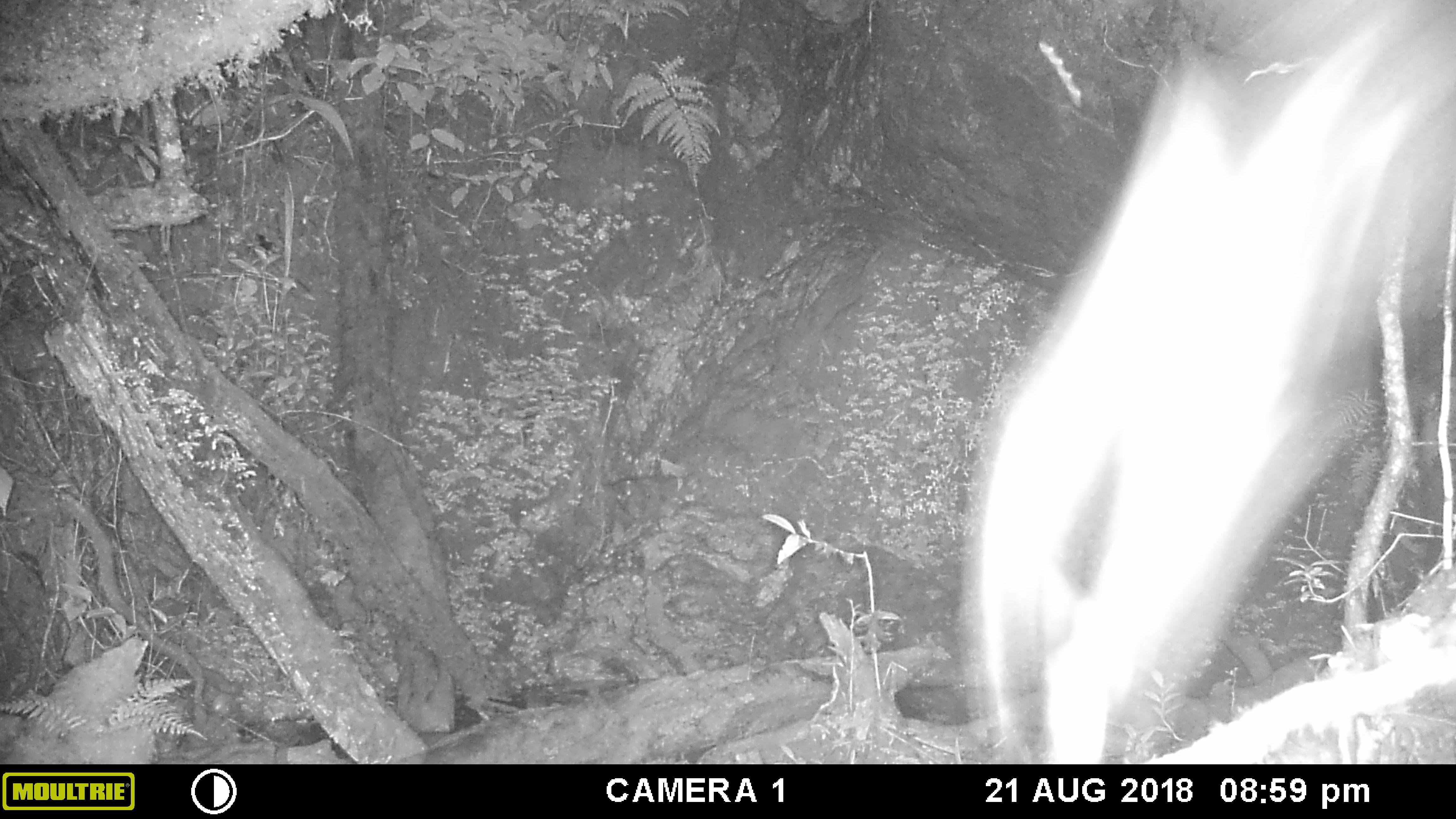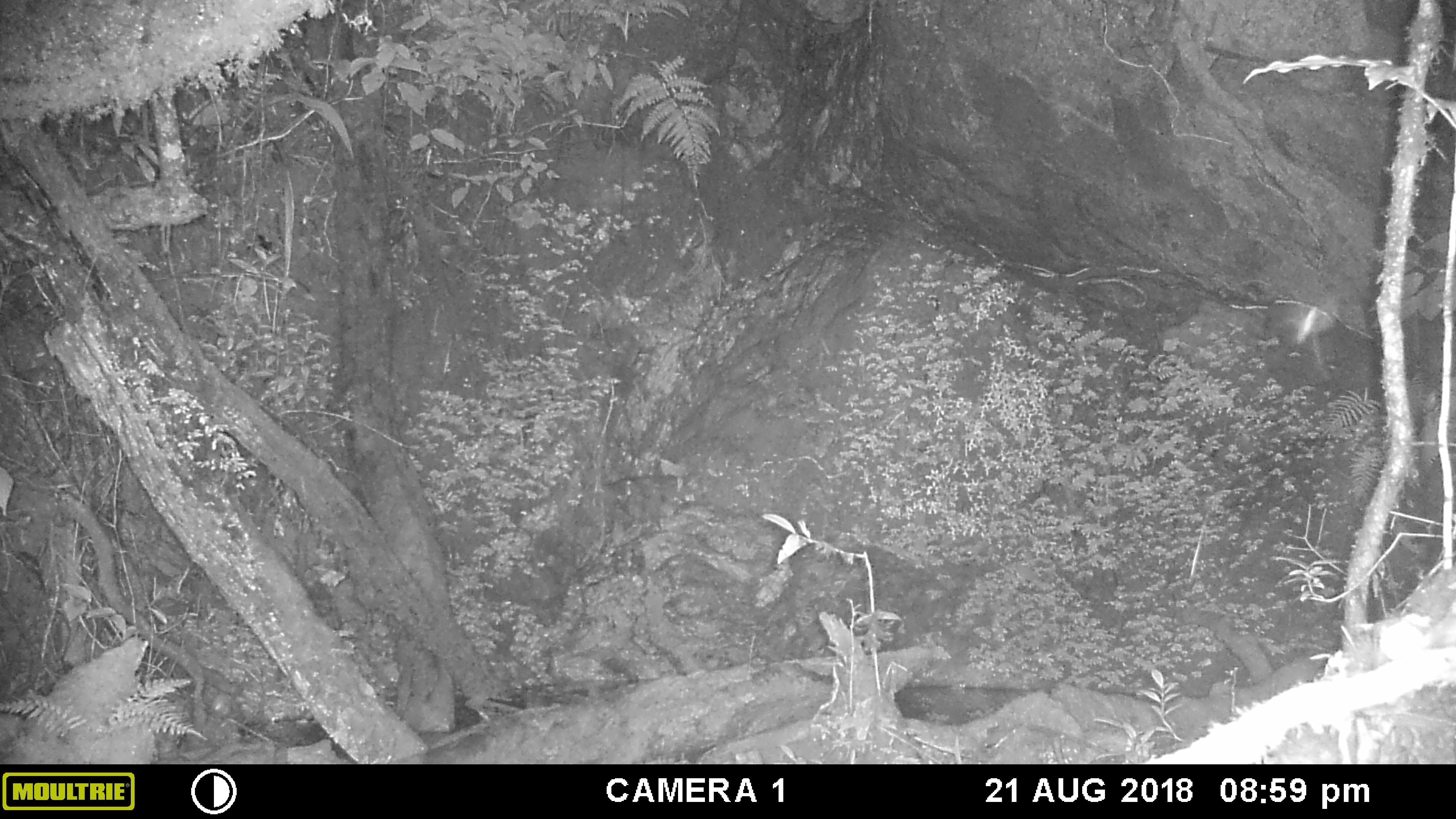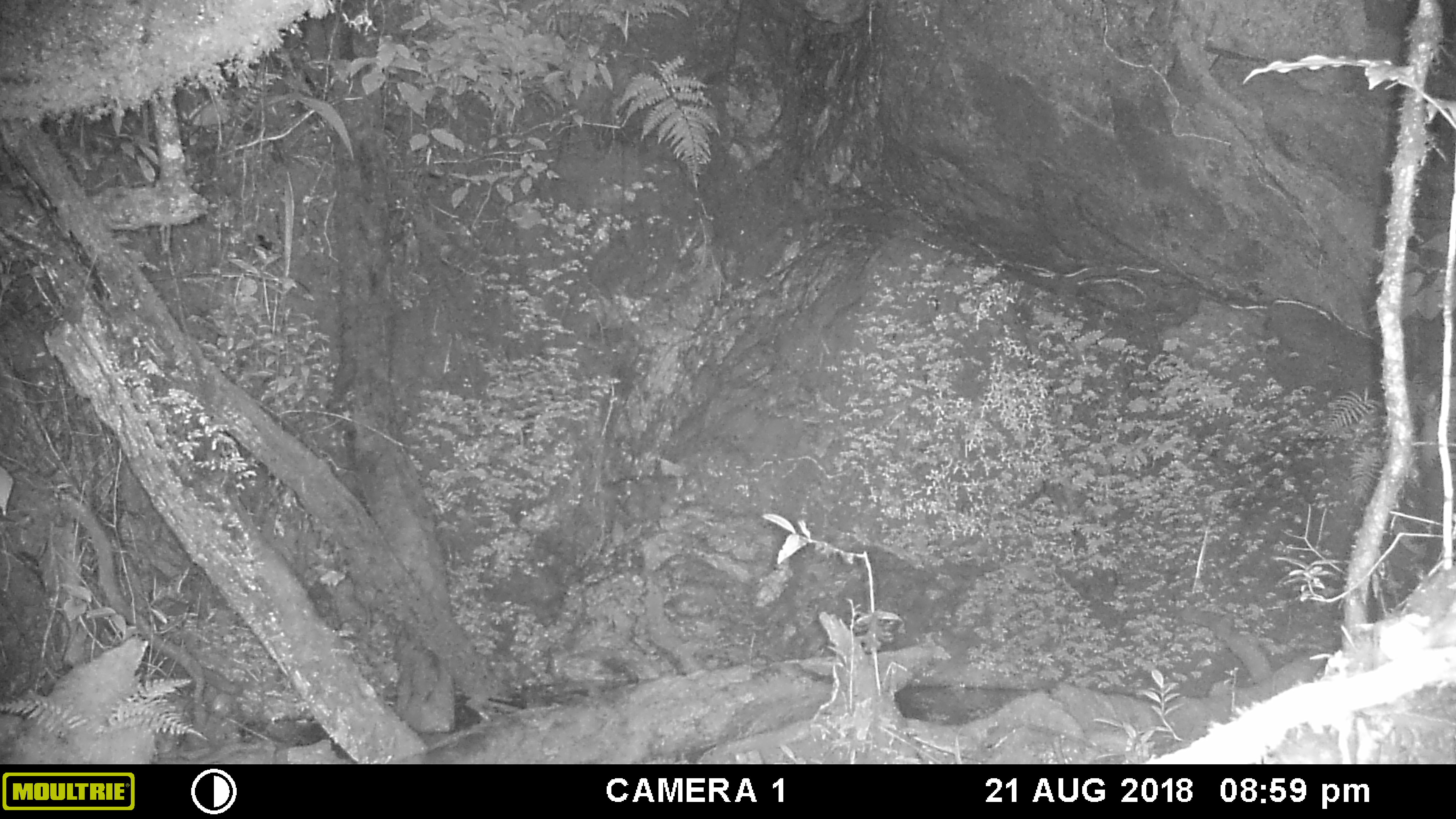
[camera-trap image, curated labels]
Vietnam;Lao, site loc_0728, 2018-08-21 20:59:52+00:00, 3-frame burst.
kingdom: Animalia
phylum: Chordata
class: Mammalia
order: Artiodactyla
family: Bovidae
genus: Capricornis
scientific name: Capricornis sumatraensis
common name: chinese serow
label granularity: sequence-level